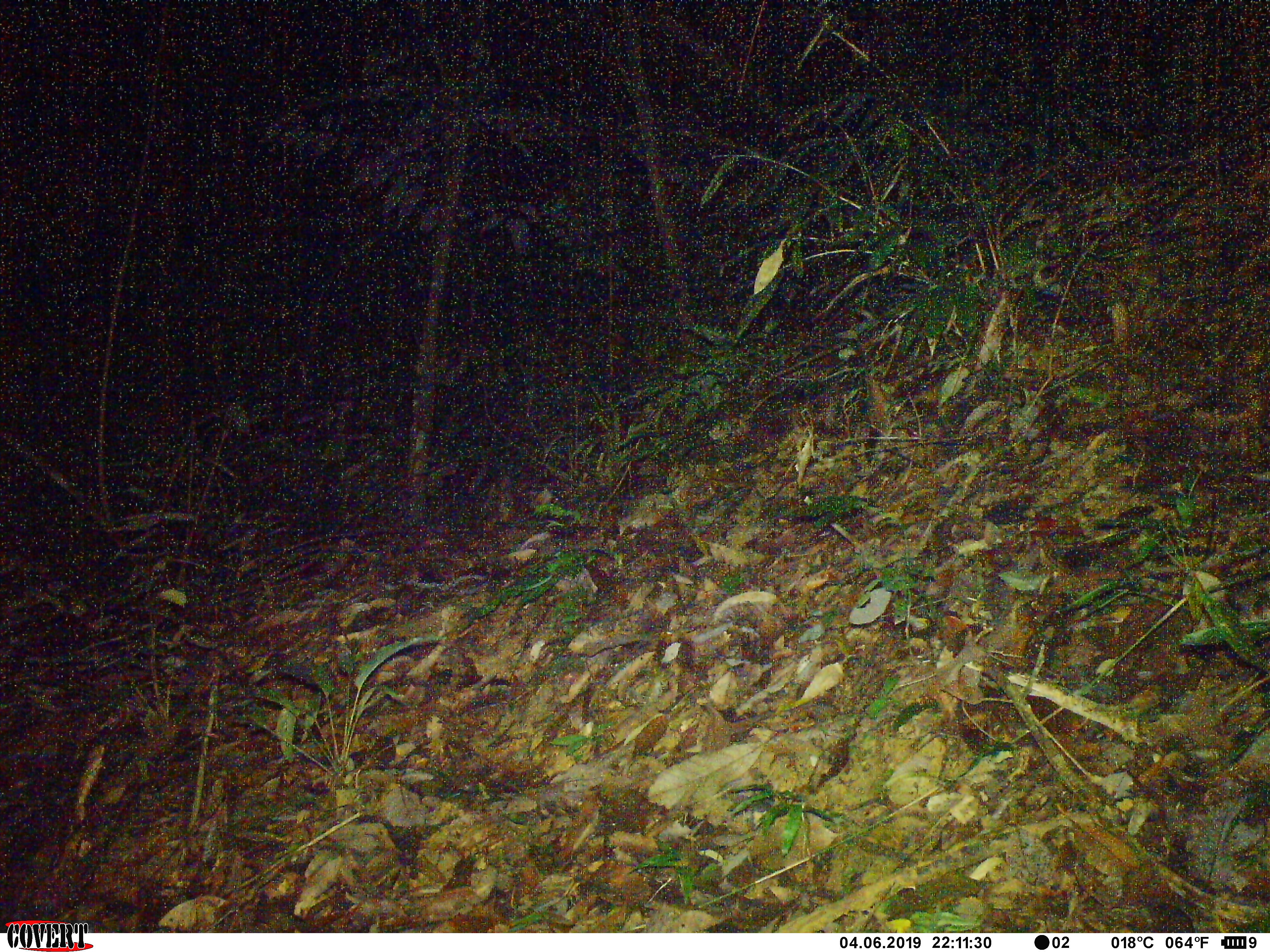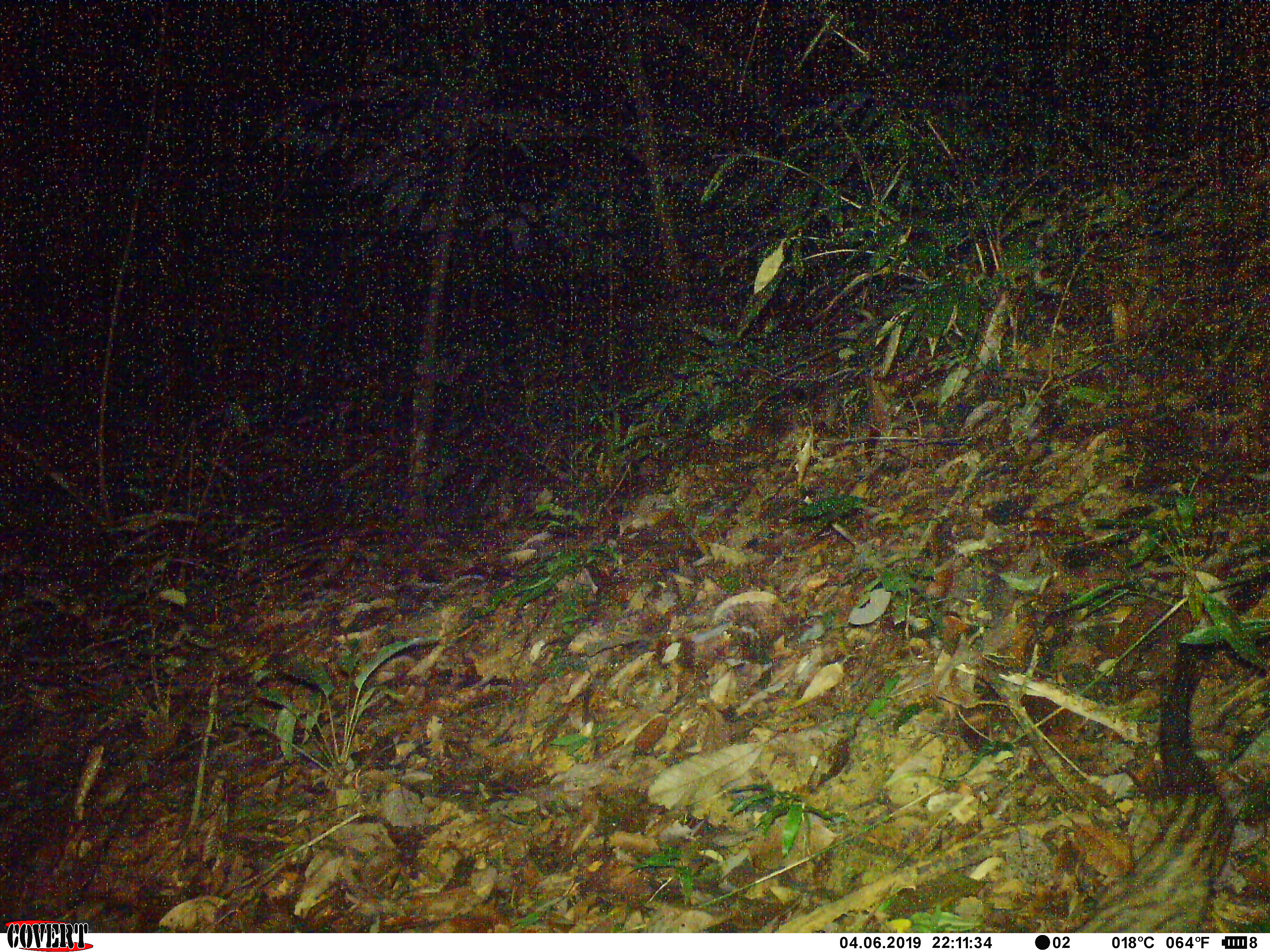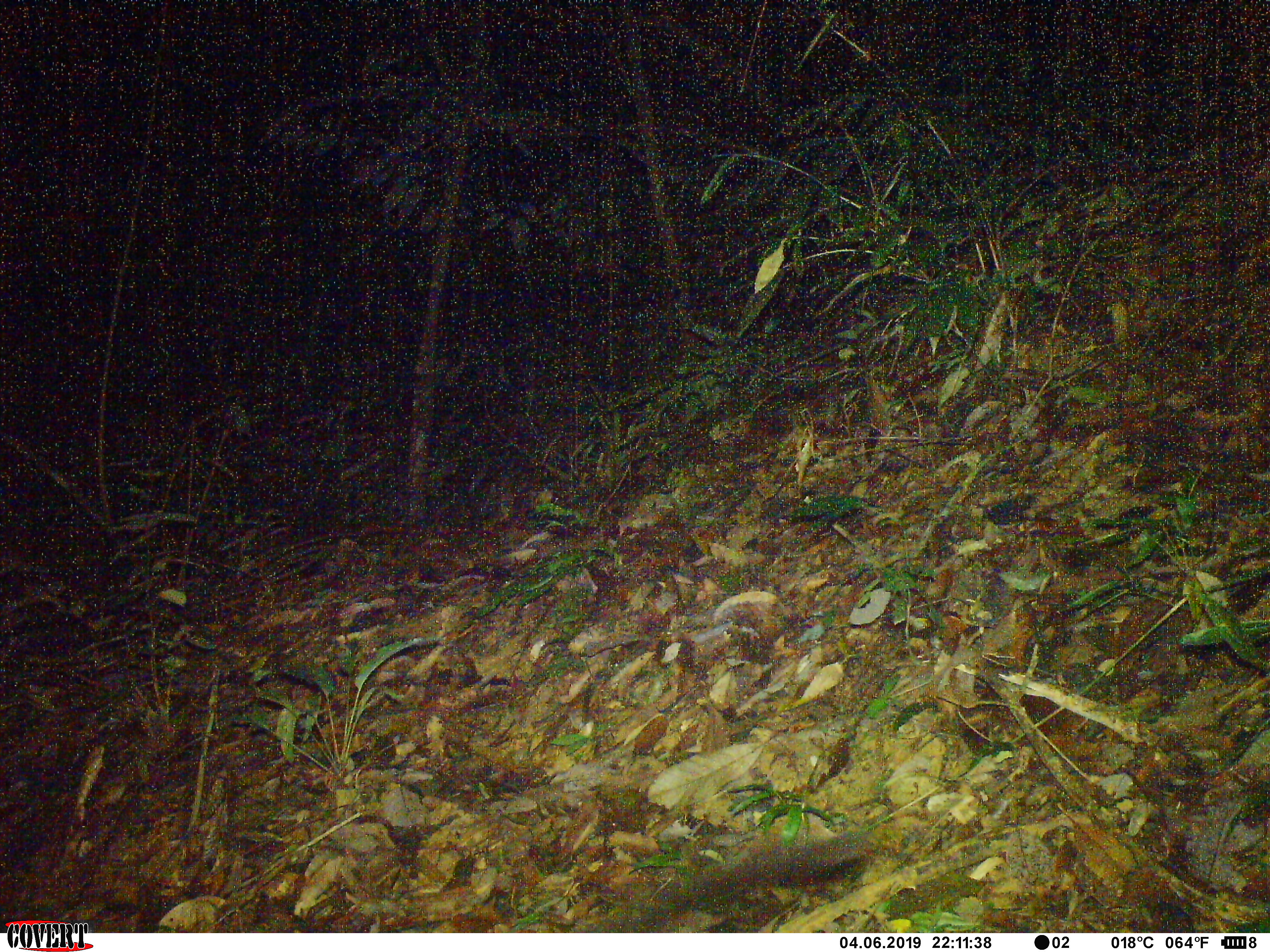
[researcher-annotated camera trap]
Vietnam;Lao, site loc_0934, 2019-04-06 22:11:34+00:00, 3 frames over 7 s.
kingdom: Animalia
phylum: Chordata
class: Mammalia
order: Carnivora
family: Viverridae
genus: Paradoxurus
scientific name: Paradoxurus hermaphroditus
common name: common palm civet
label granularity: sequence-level